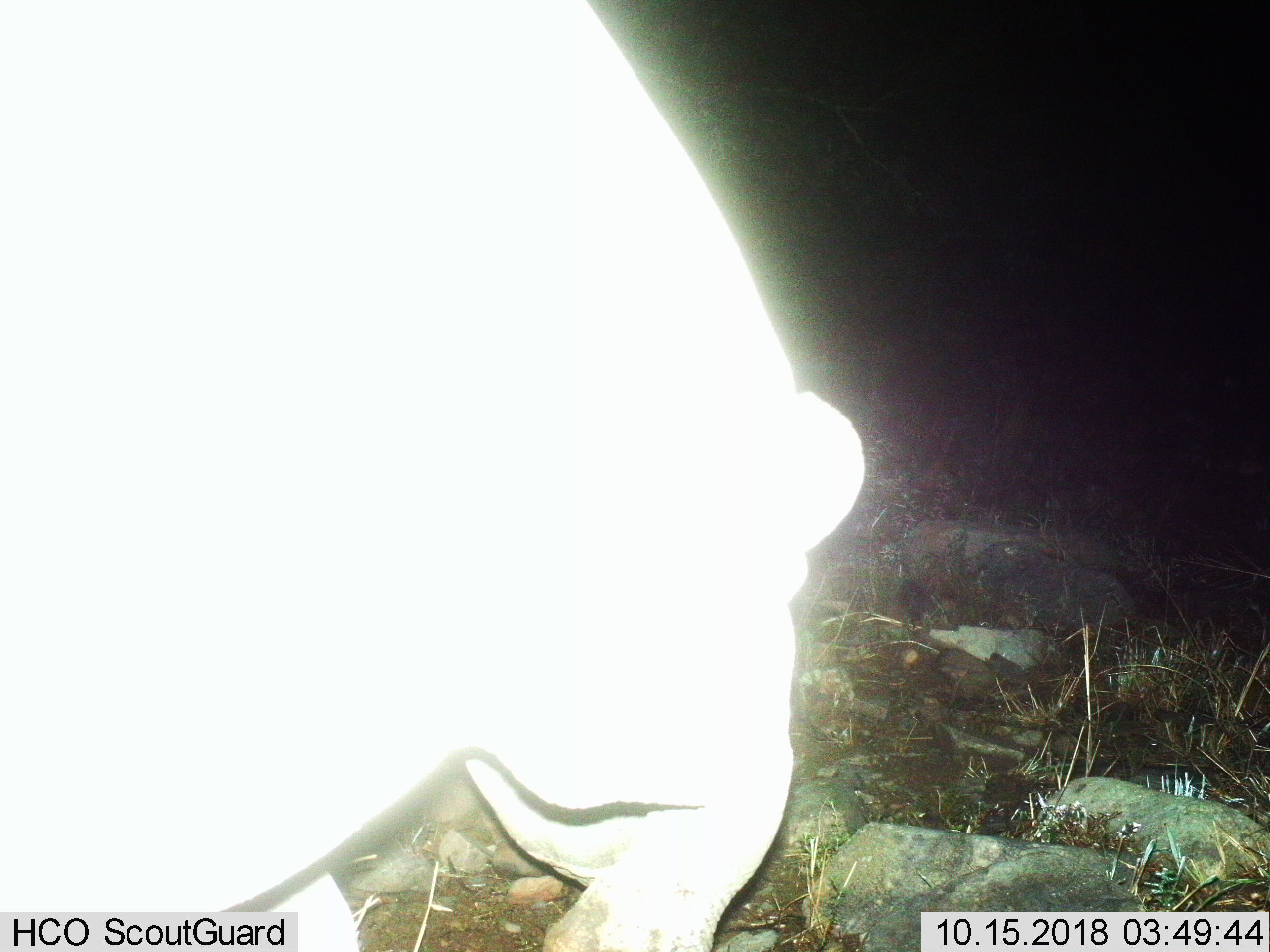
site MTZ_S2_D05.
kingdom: Animalia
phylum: Chordata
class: Mammalia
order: Perissodactyla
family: Rhinocerotidae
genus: Diceros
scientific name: Diceros bicornis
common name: black rhinoceros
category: rhinocerosblack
Rhinocerosblack (black rhinoceros) (Diceros bicornis), count 1. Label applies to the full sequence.